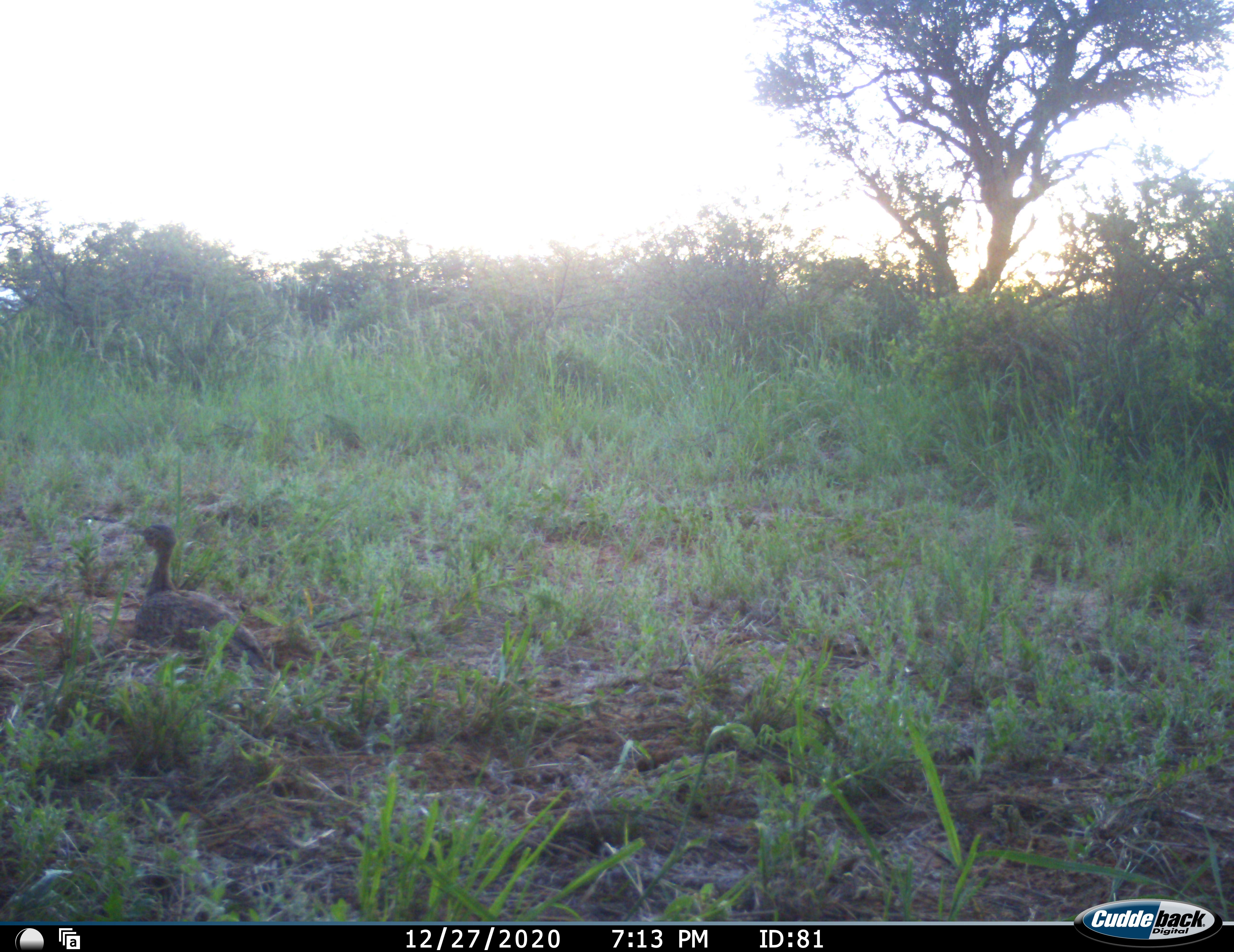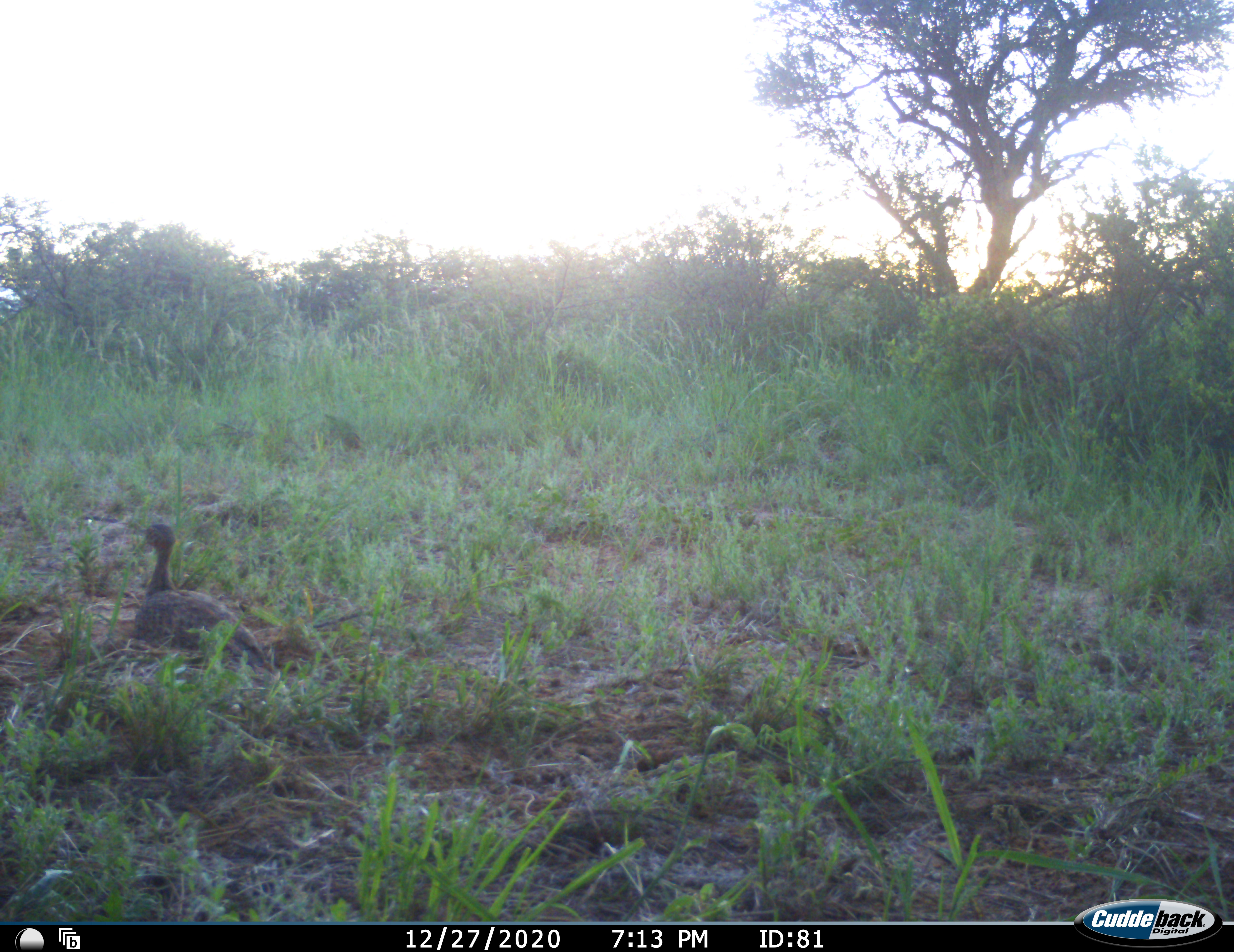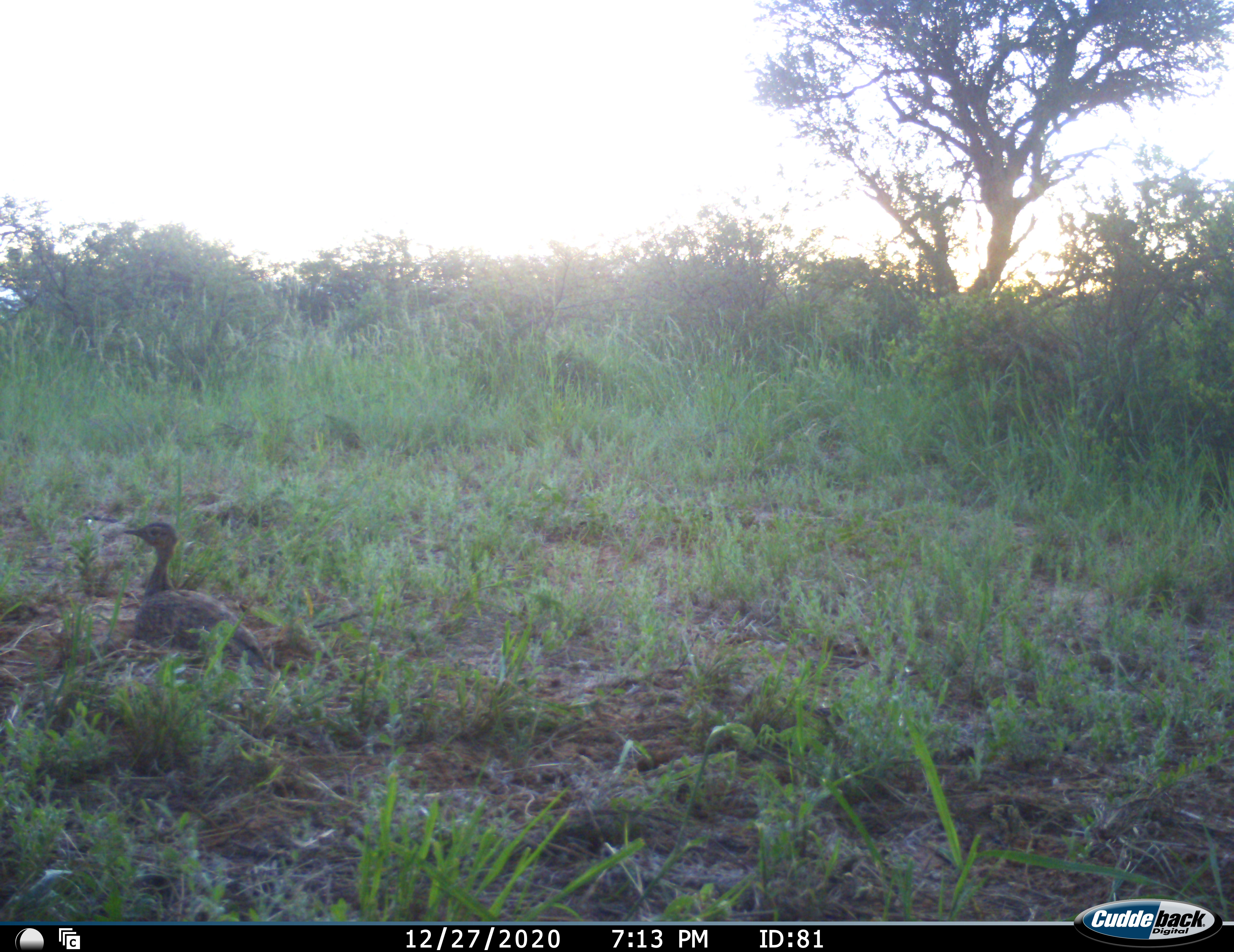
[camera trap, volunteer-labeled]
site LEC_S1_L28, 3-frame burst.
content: unidentified animal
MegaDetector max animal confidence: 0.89